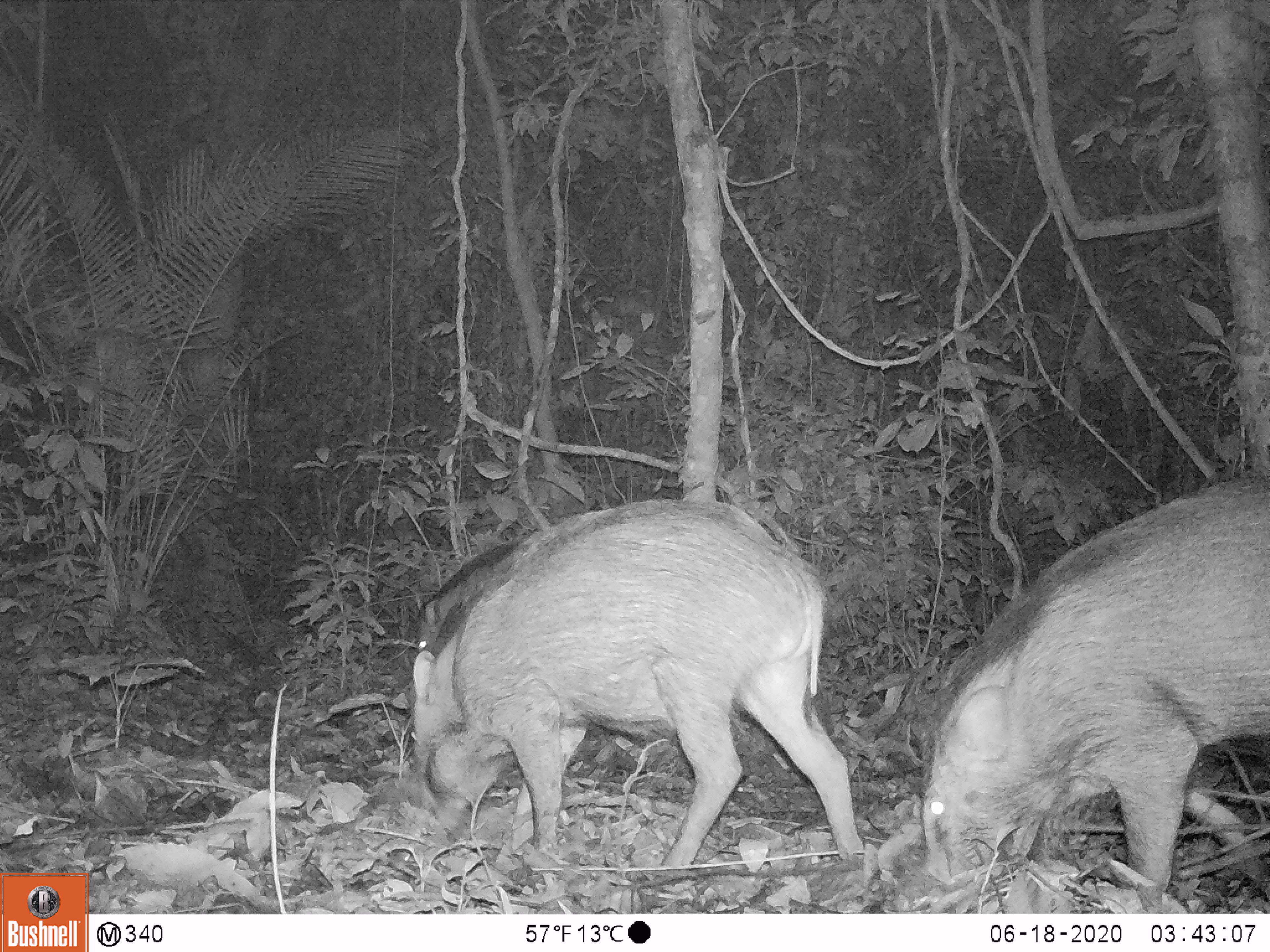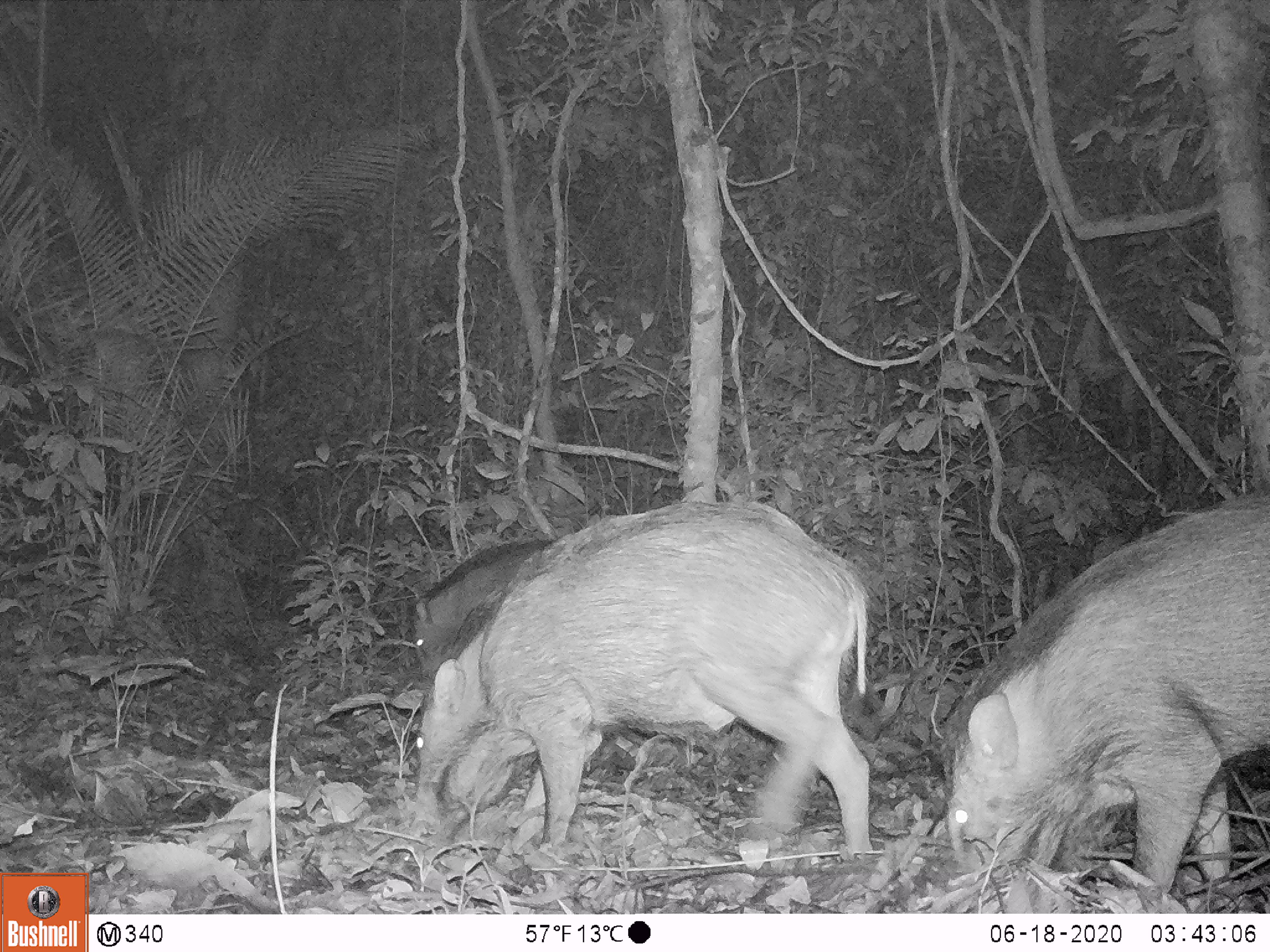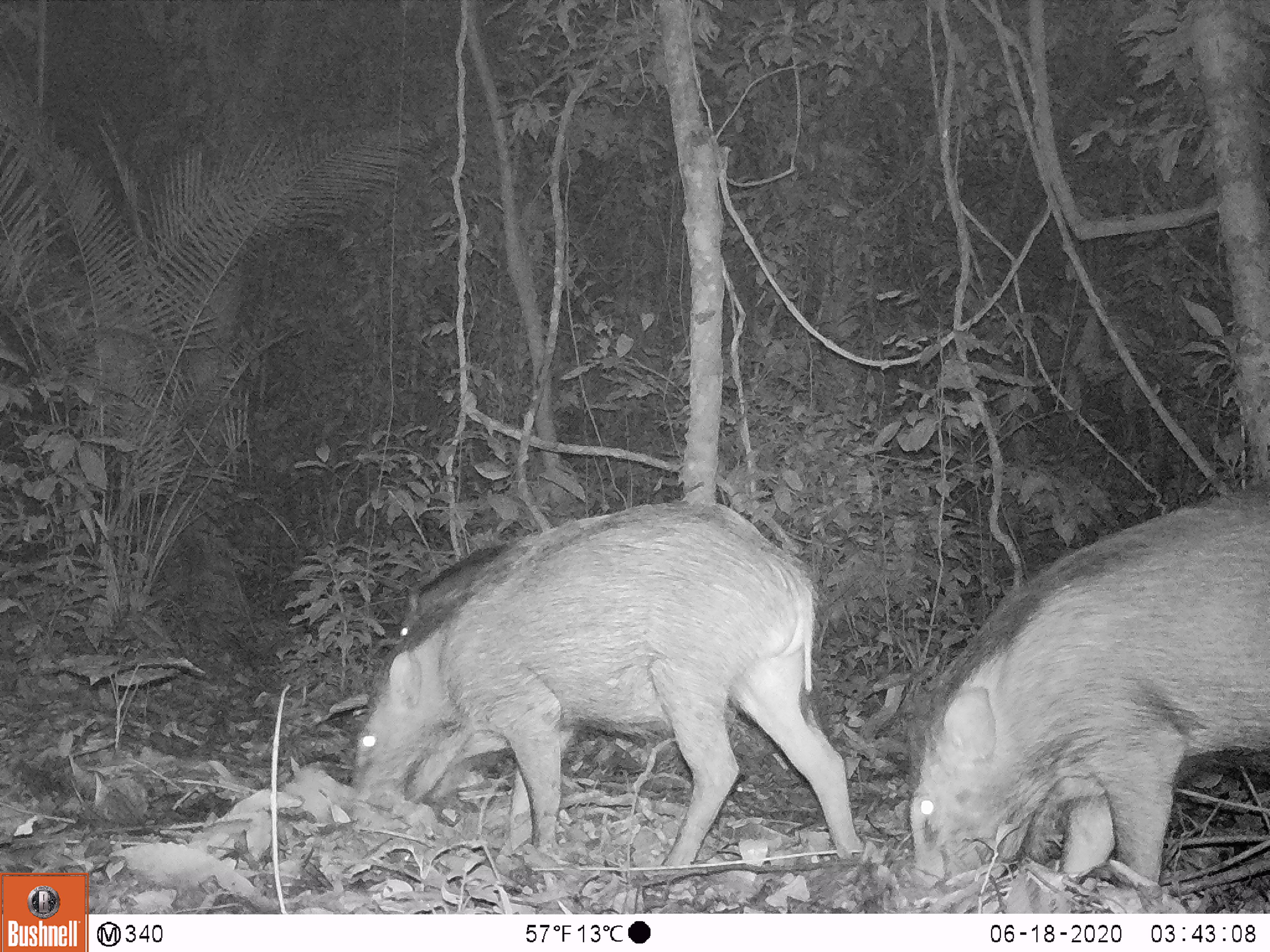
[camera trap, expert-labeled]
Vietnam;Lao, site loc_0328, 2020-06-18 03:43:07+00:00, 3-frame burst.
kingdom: Animalia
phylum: Chordata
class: Mammalia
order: Artiodactyla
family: Suidae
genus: Sus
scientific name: Sus scrofa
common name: eurasian wild pig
Eurasian wild pig (Sus scrofa). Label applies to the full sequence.